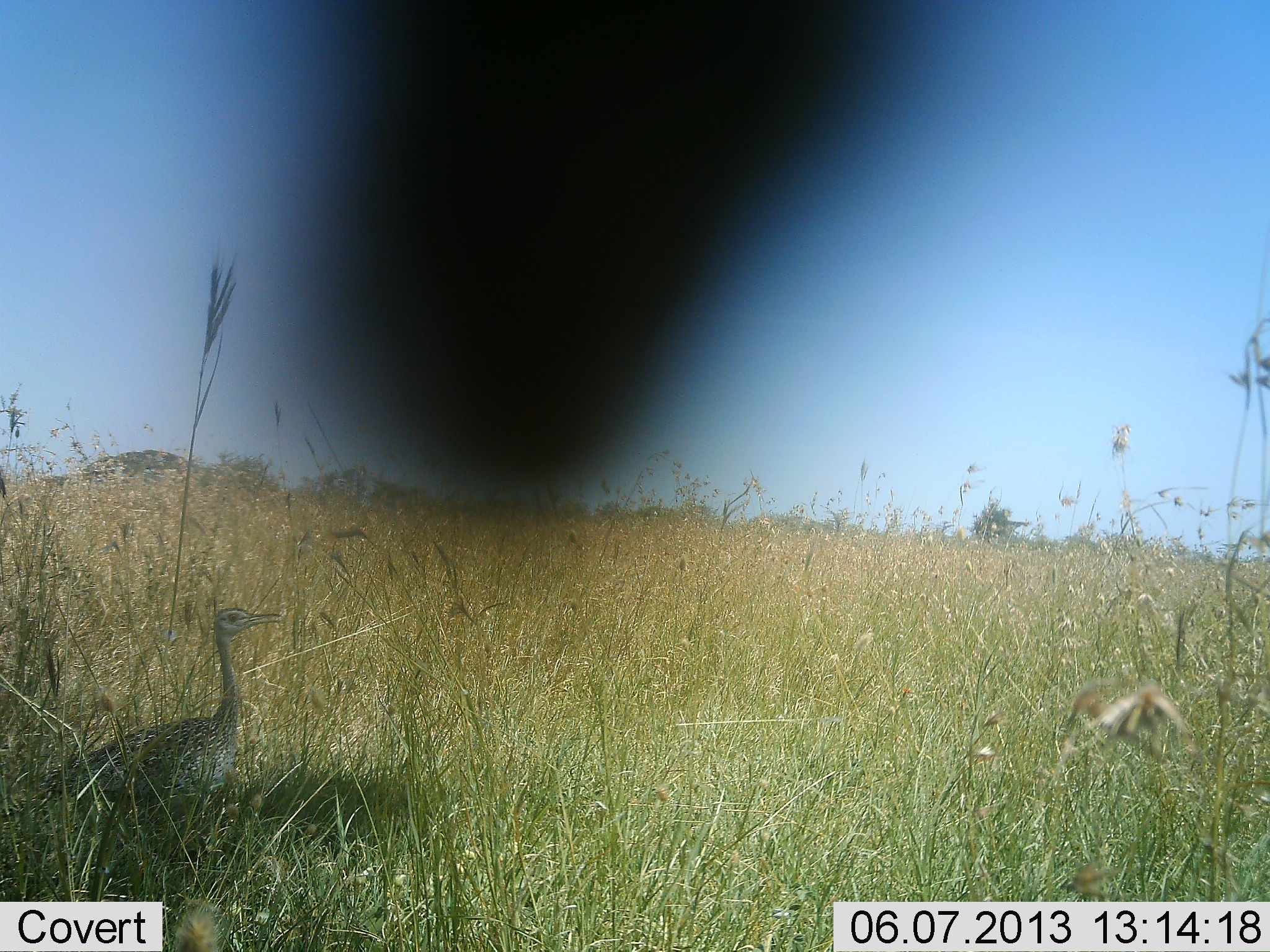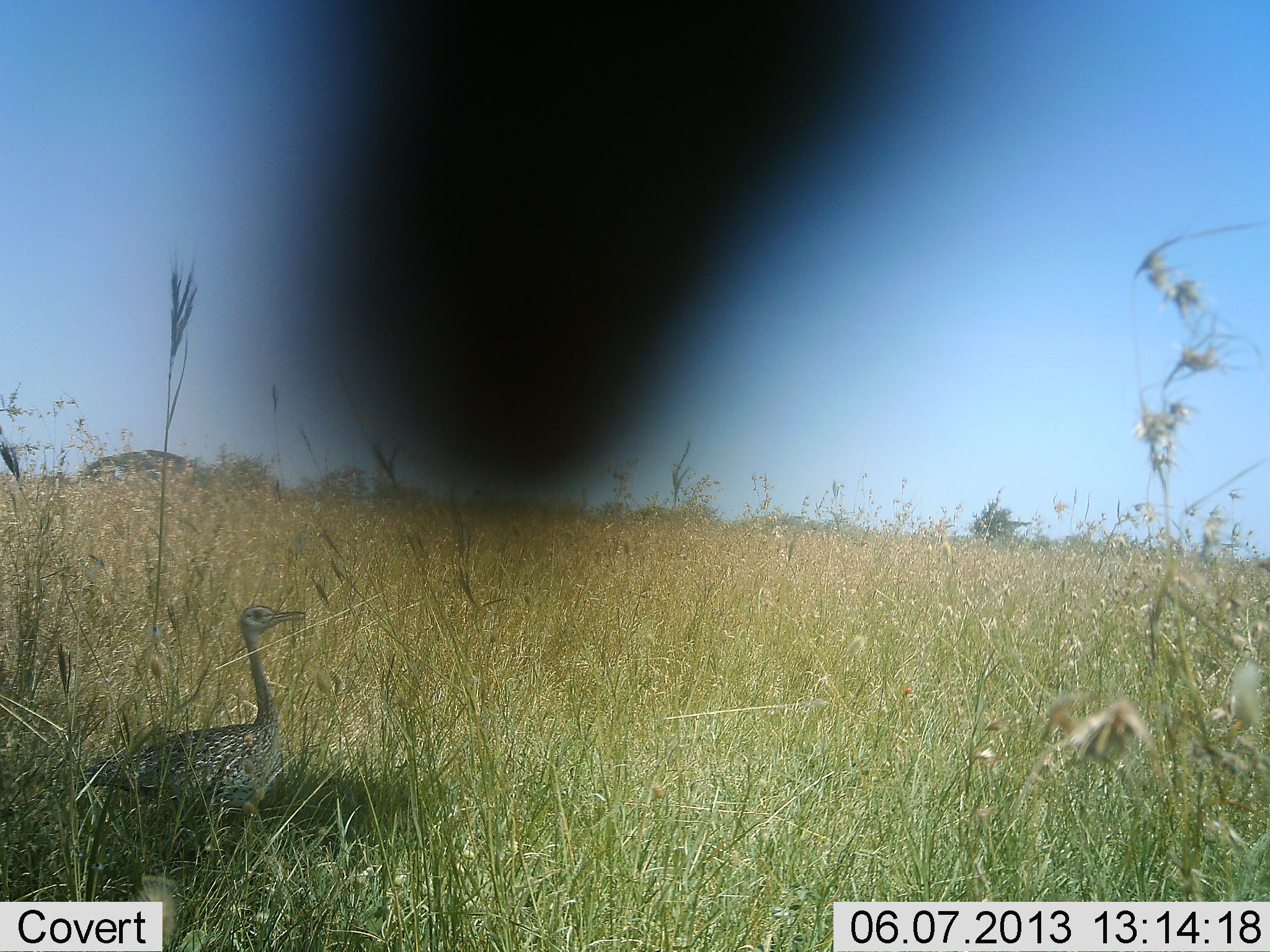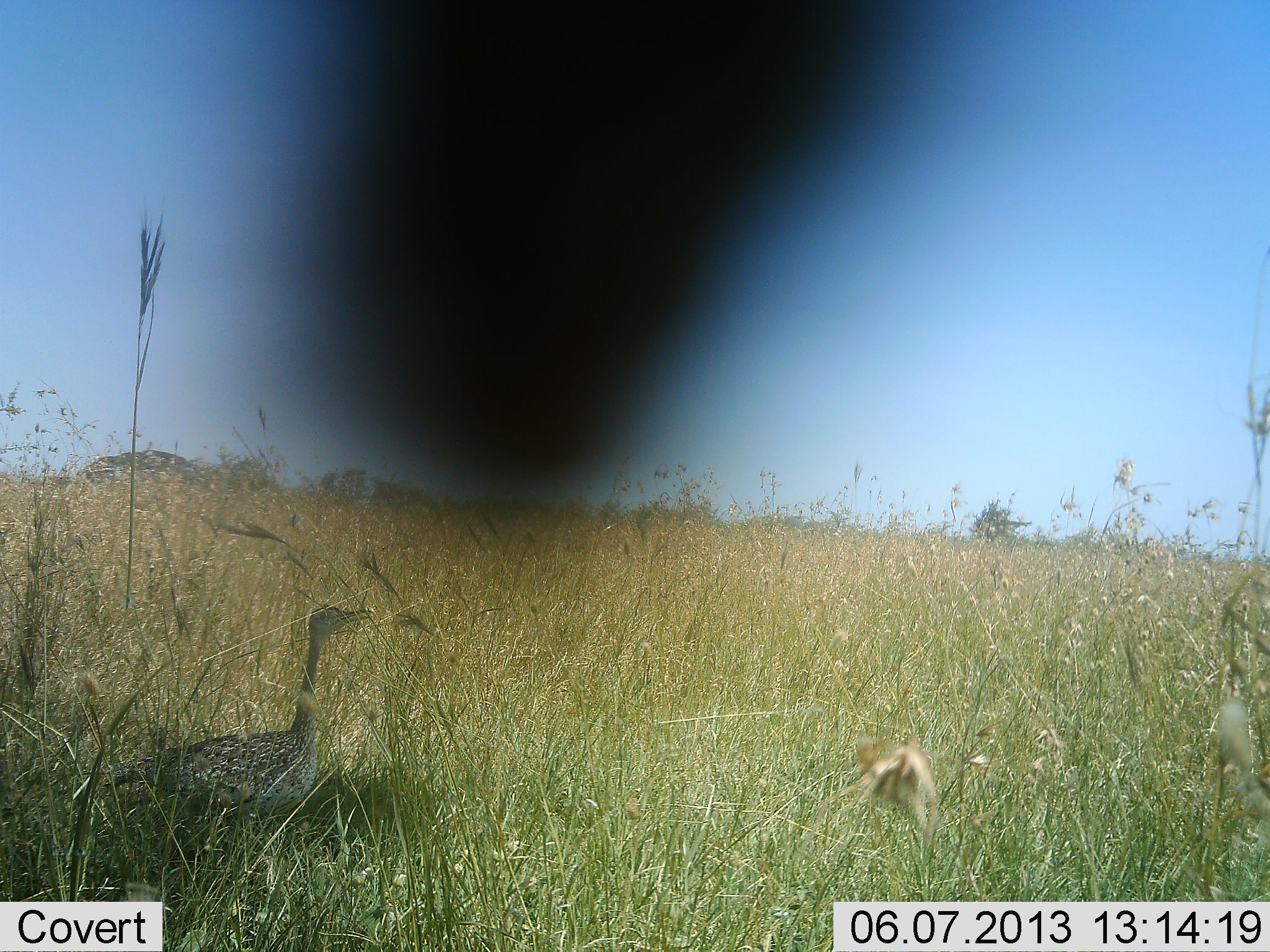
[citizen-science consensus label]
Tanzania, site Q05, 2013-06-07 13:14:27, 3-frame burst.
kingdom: Animalia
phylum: Chordata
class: Aves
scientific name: Aves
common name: bird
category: otherbird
Otherbird (bird) (Aves), count 1. Behavior (volunteer vote fractions): standing 30%, resting 10%, moving 60%, interacting 0%. Young present (vote fraction): 0%. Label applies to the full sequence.